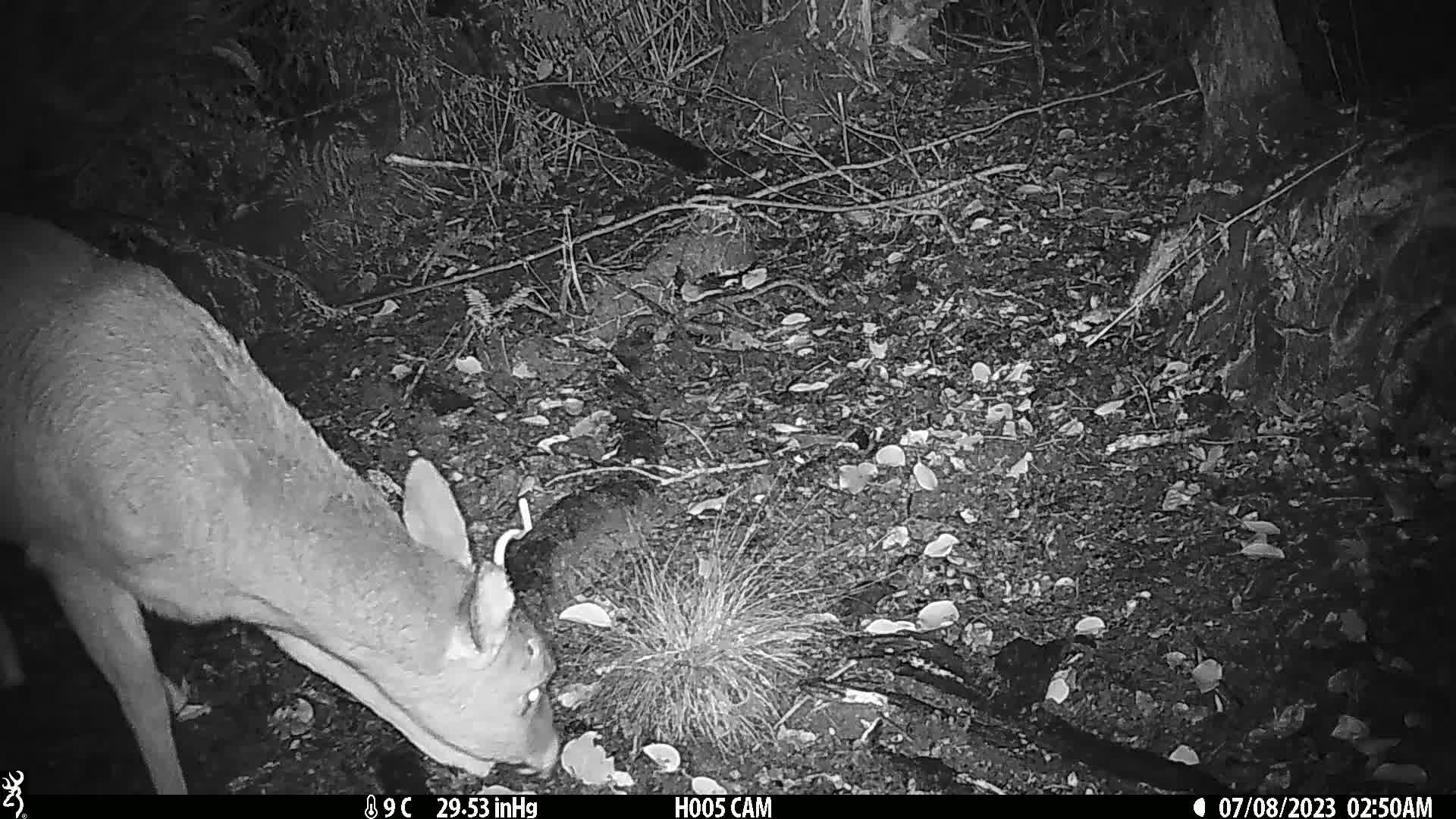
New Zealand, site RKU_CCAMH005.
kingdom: Animalia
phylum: Chordata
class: Mammalia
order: Artiodactyla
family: Cervidae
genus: Odocoileus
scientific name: Odocoileus virginianus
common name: white-tailed deer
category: white tailed deer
White tailed deer (white-tailed deer) (Odocoileus virginianus).